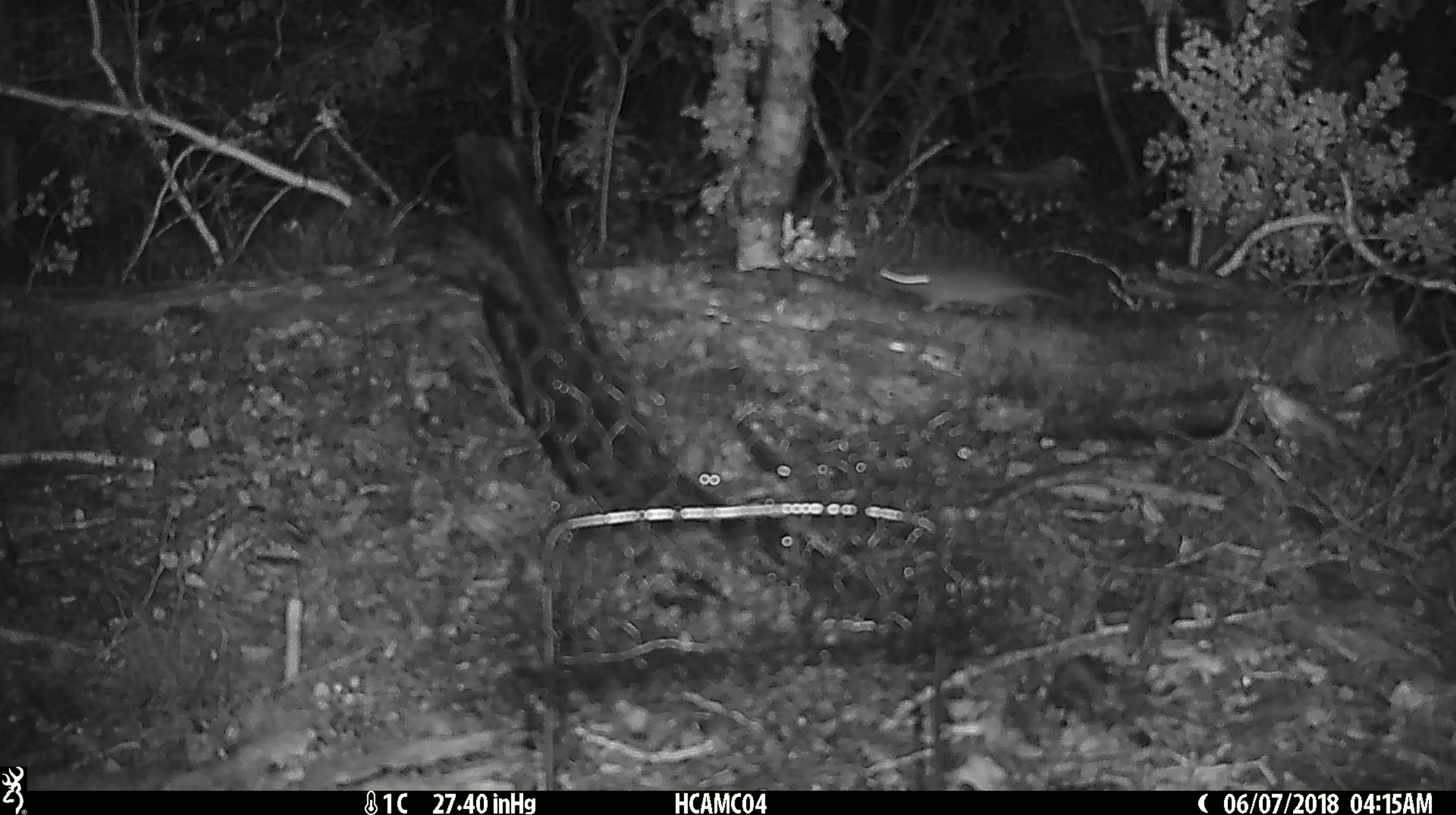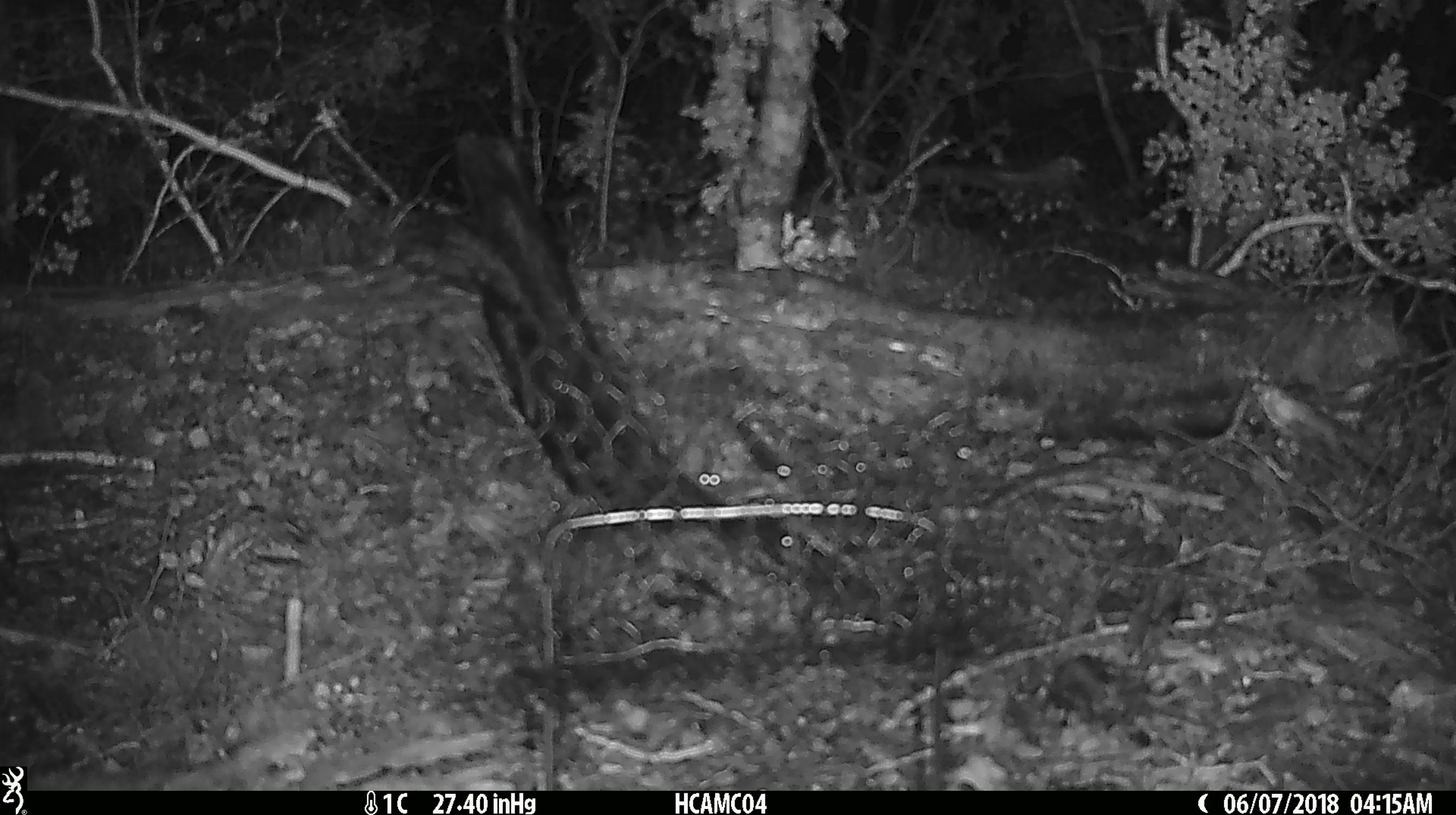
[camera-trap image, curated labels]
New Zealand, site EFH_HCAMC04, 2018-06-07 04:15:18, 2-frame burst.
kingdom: Animalia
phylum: Chordata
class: Mammalia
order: Rodentia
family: Muridae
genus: Mus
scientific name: Mus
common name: mouse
Mouse (Mus).